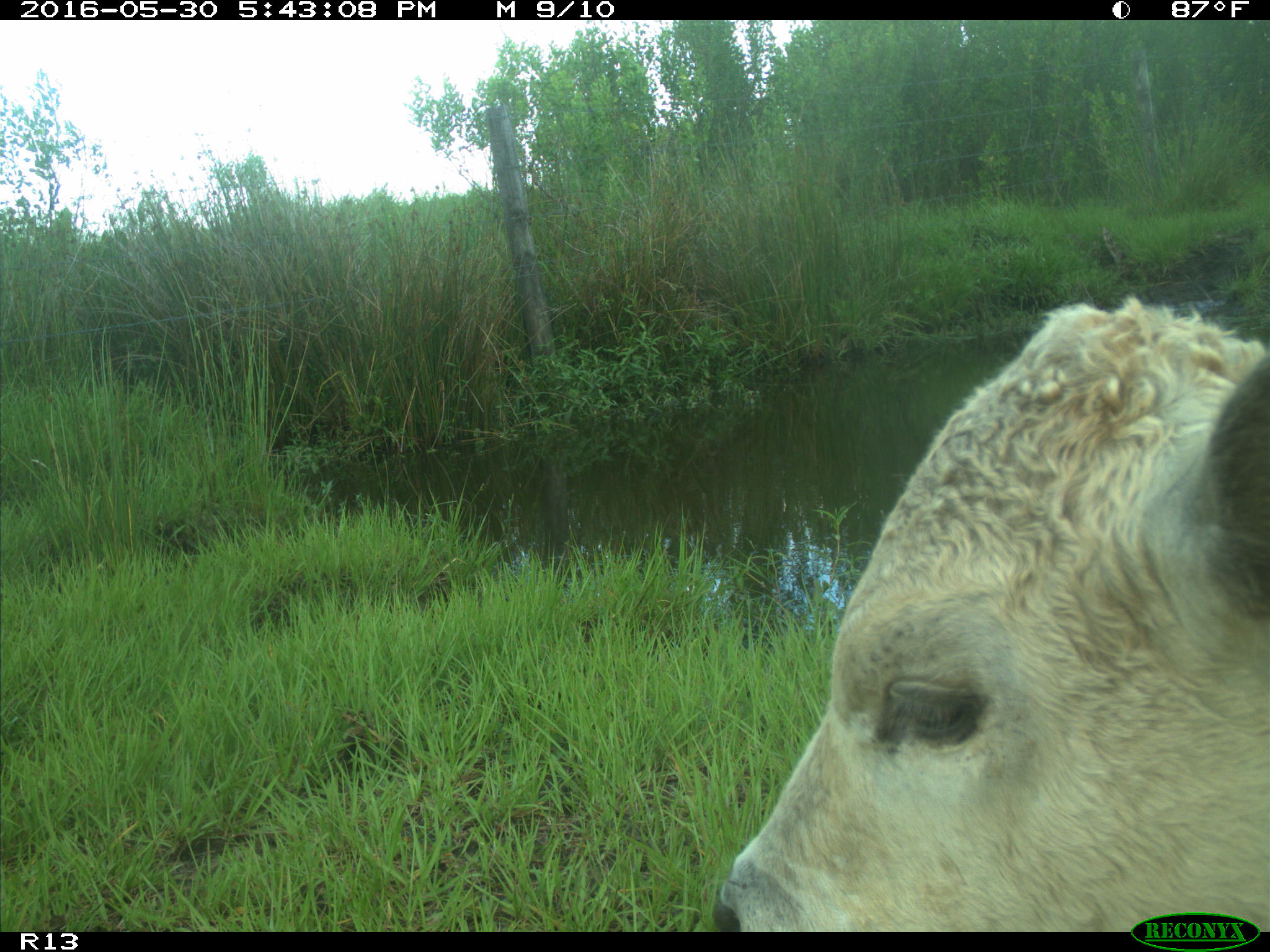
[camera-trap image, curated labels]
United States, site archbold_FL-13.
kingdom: Animalia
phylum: Chordata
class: Mammalia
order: Artiodactyla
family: Bovidae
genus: Bos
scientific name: Bos taurus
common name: domestic cow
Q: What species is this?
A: Bos taurus (domestic cow).